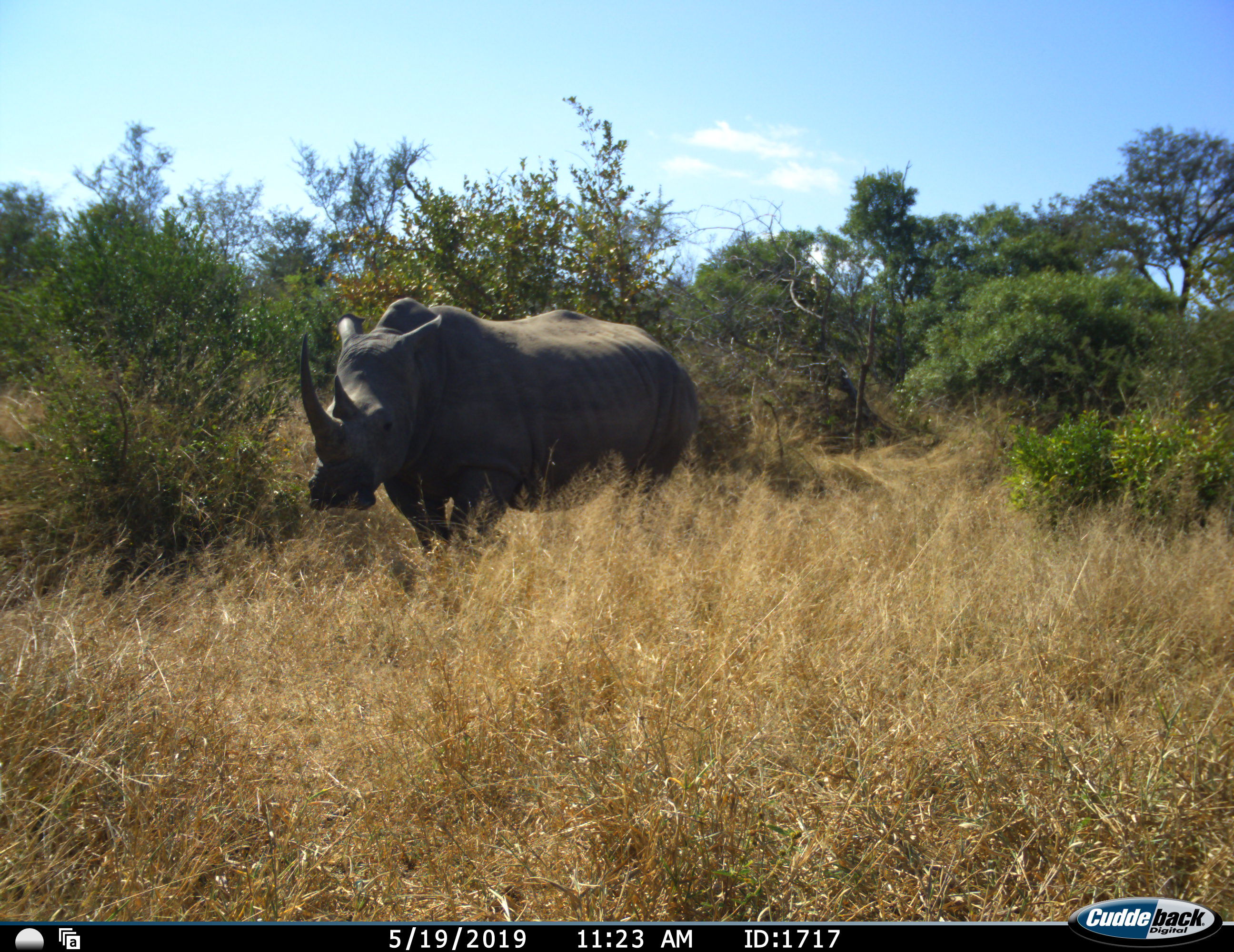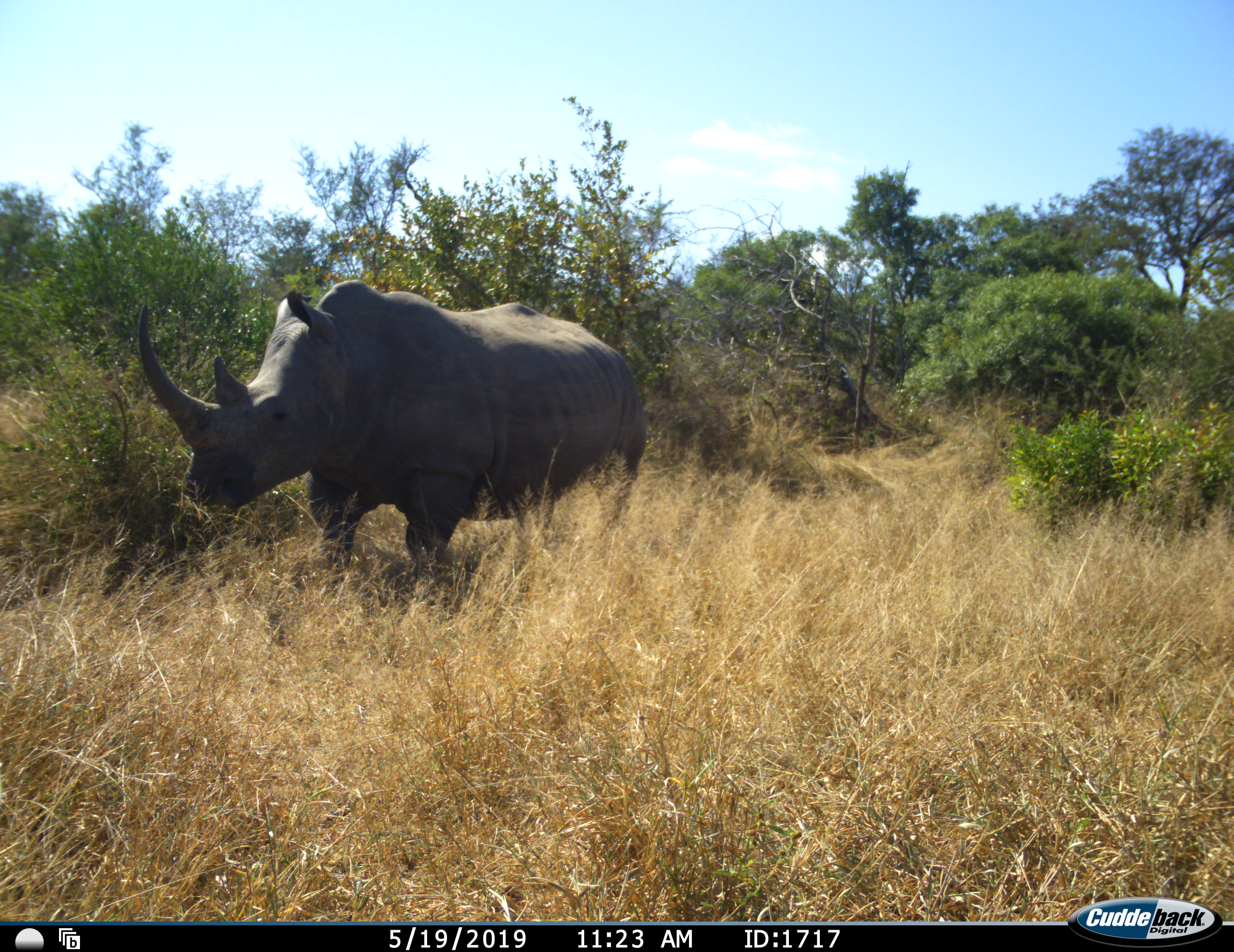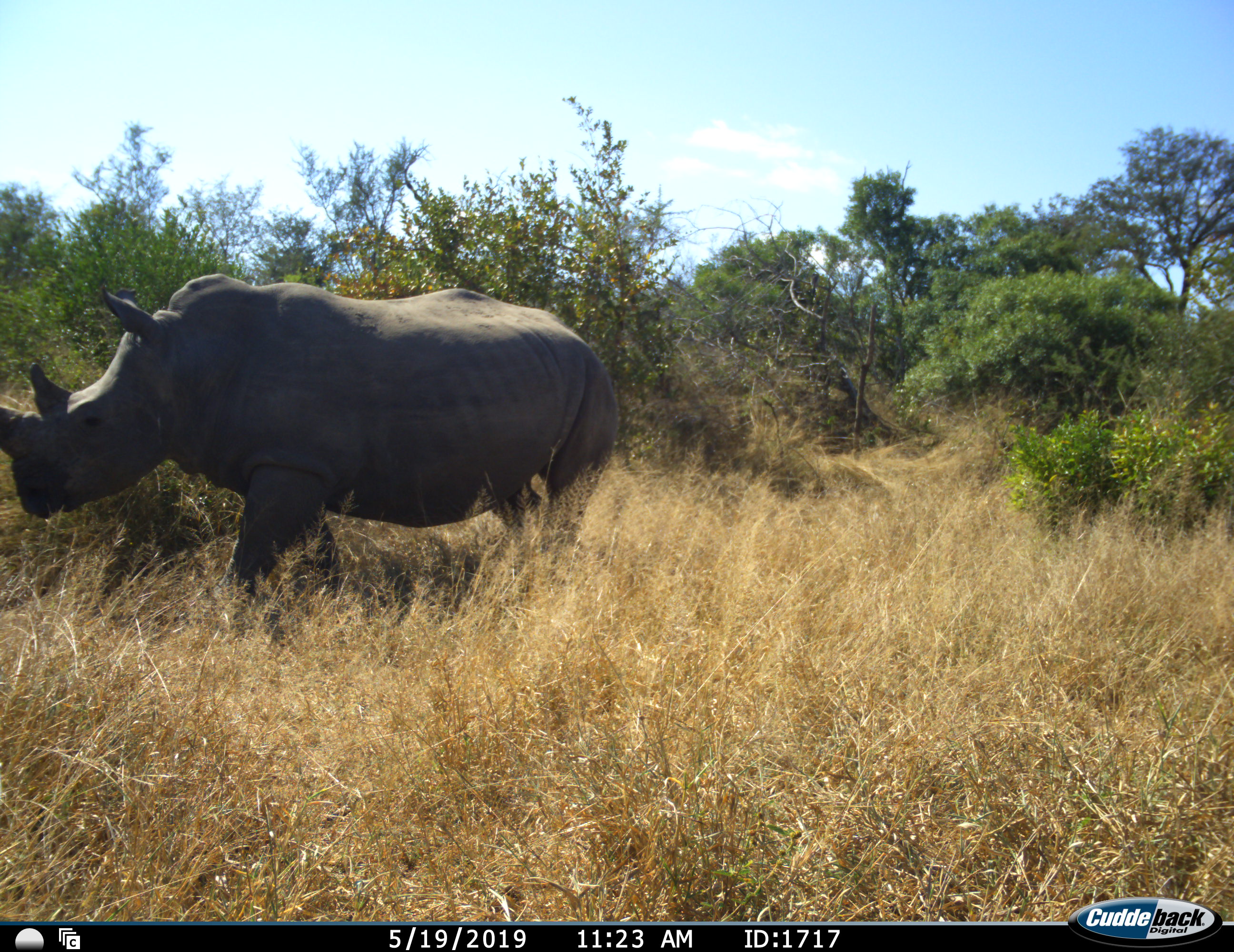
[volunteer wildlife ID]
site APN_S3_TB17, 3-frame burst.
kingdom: Animalia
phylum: Chordata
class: Mammalia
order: Perissodactyla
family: Rhinocerotidae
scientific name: Rhinocerotidae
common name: unknown rhinoceros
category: rhinocerosunknown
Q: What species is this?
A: Rhinocerosunknown (unknown rhinoceros) (Rhinocerotidae).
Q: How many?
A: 1.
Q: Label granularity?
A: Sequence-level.